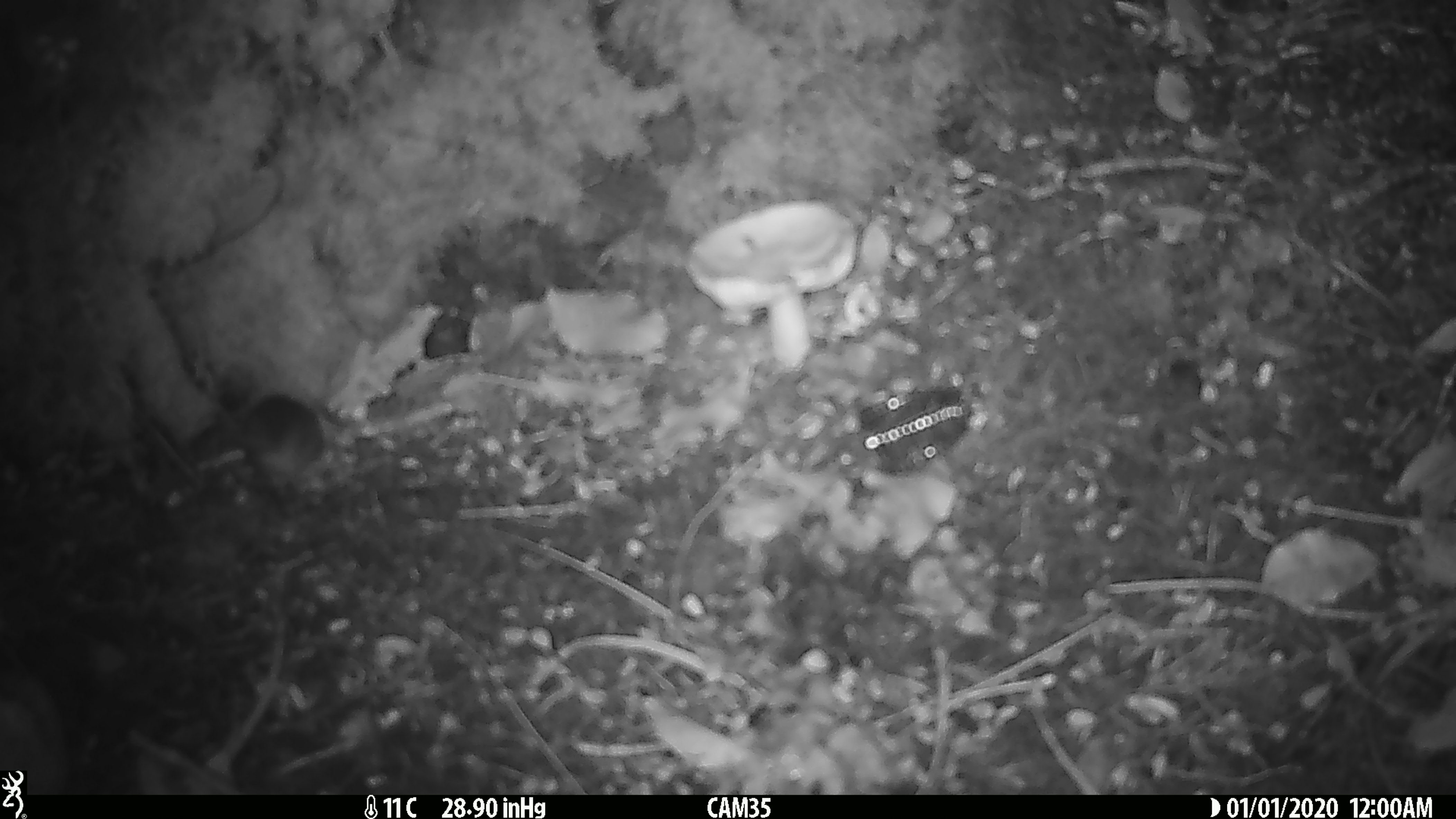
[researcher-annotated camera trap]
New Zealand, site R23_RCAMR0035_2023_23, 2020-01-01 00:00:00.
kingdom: Animalia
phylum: Chordata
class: Mammalia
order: Rodentia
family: Muridae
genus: Mus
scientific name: Mus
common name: mouse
Mouse (Mus).